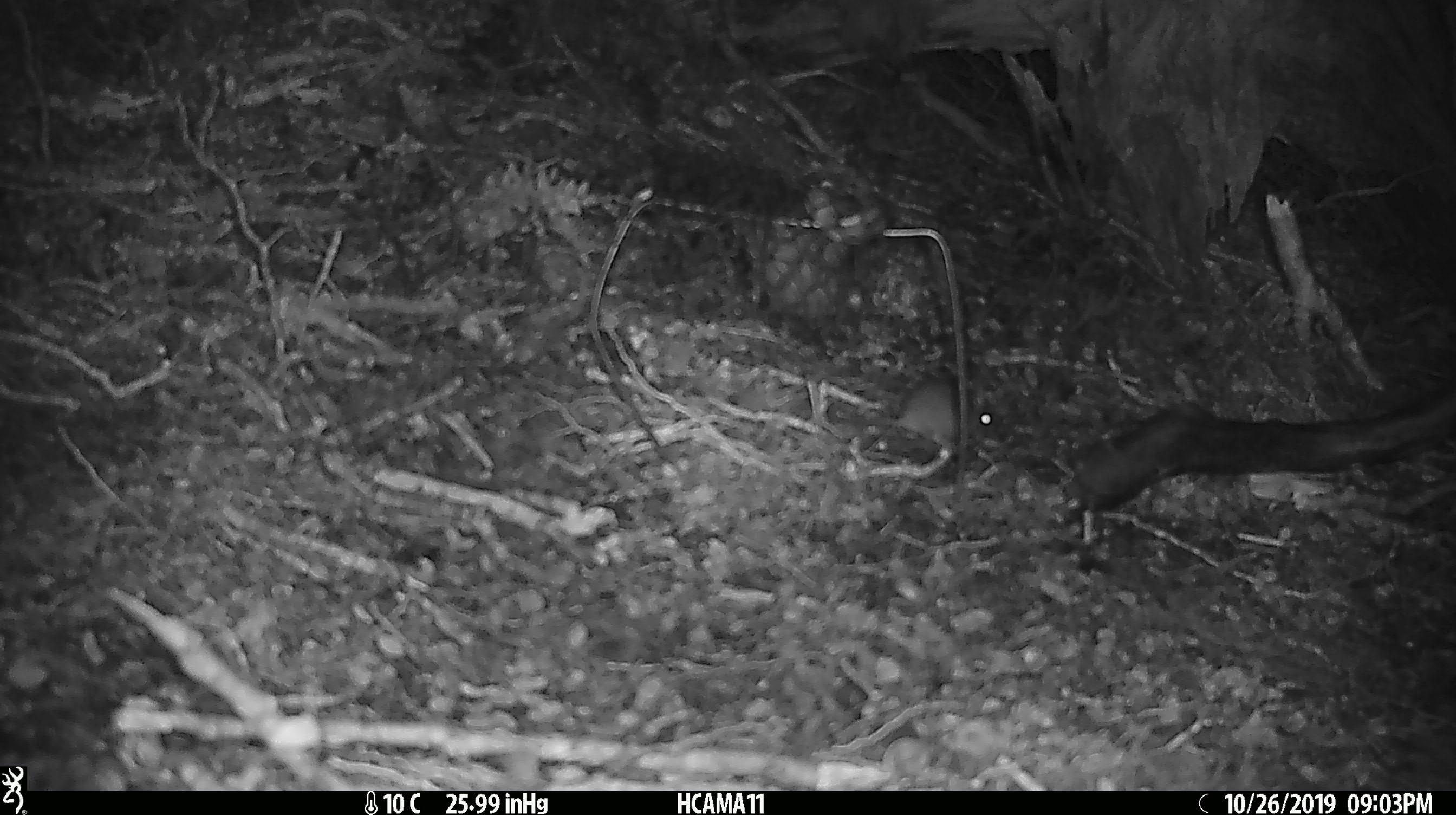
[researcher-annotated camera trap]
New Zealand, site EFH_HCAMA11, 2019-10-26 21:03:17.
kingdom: Animalia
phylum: Chordata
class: Mammalia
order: Rodentia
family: Muridae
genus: Mus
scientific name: Mus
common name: mouse